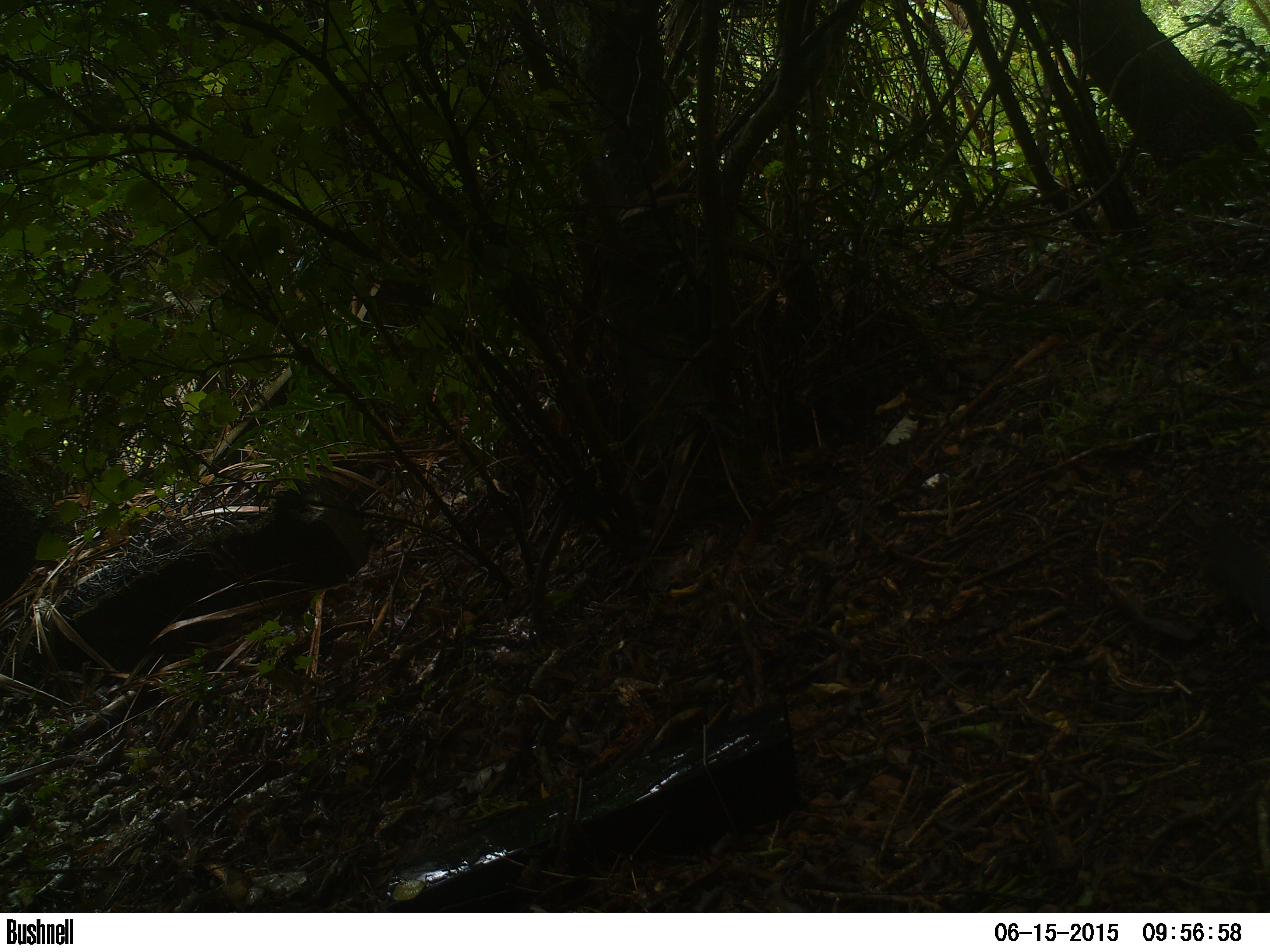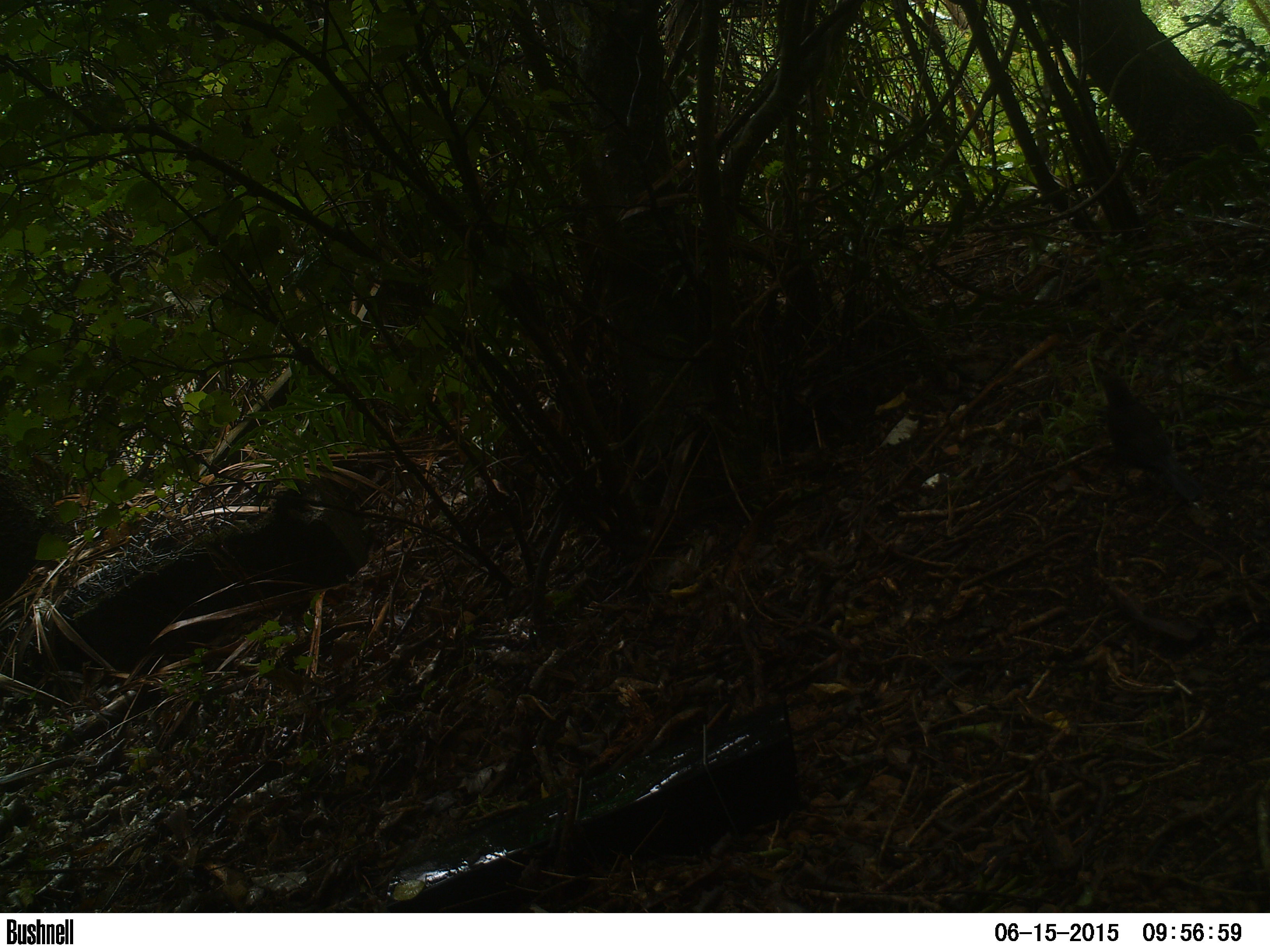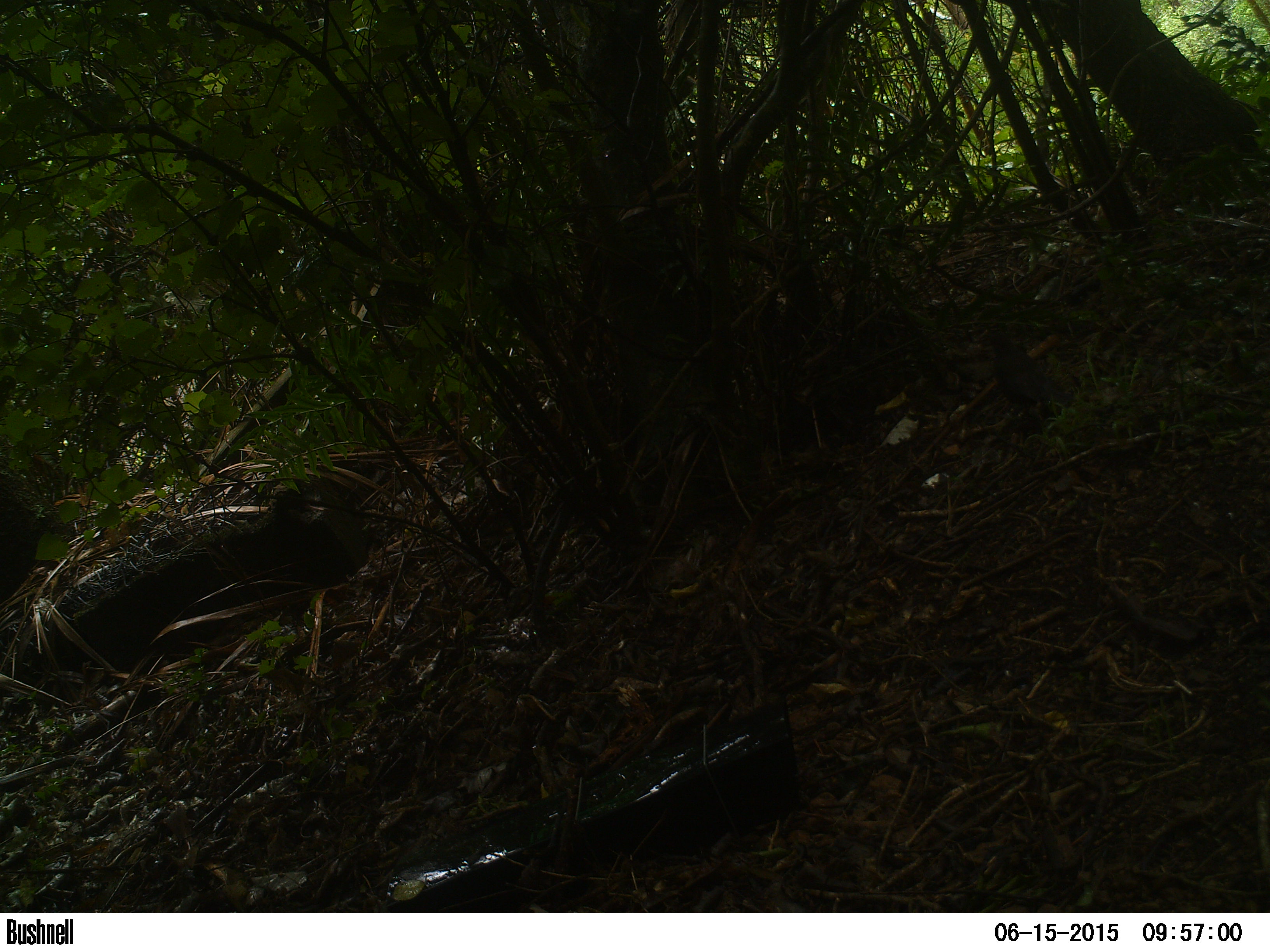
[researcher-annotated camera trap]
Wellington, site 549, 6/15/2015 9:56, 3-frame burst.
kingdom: Animalia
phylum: Chordata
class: Aves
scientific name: Aves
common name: bird